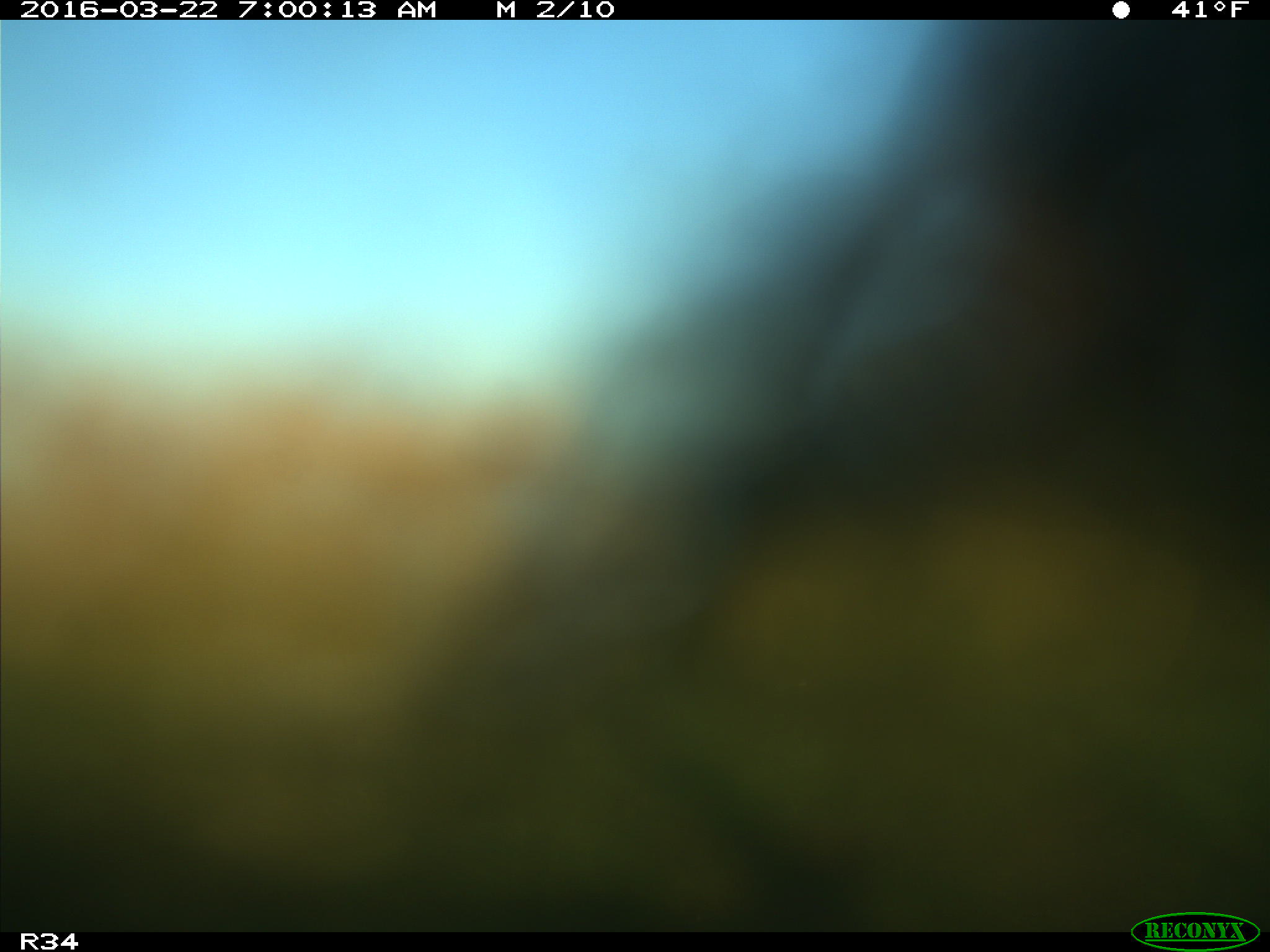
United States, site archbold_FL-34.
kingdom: Animalia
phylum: Chordata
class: Mammalia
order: Artiodactyla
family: Bovidae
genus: Bos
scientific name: Bos taurus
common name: domestic cow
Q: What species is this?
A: Bos taurus (domestic cow).